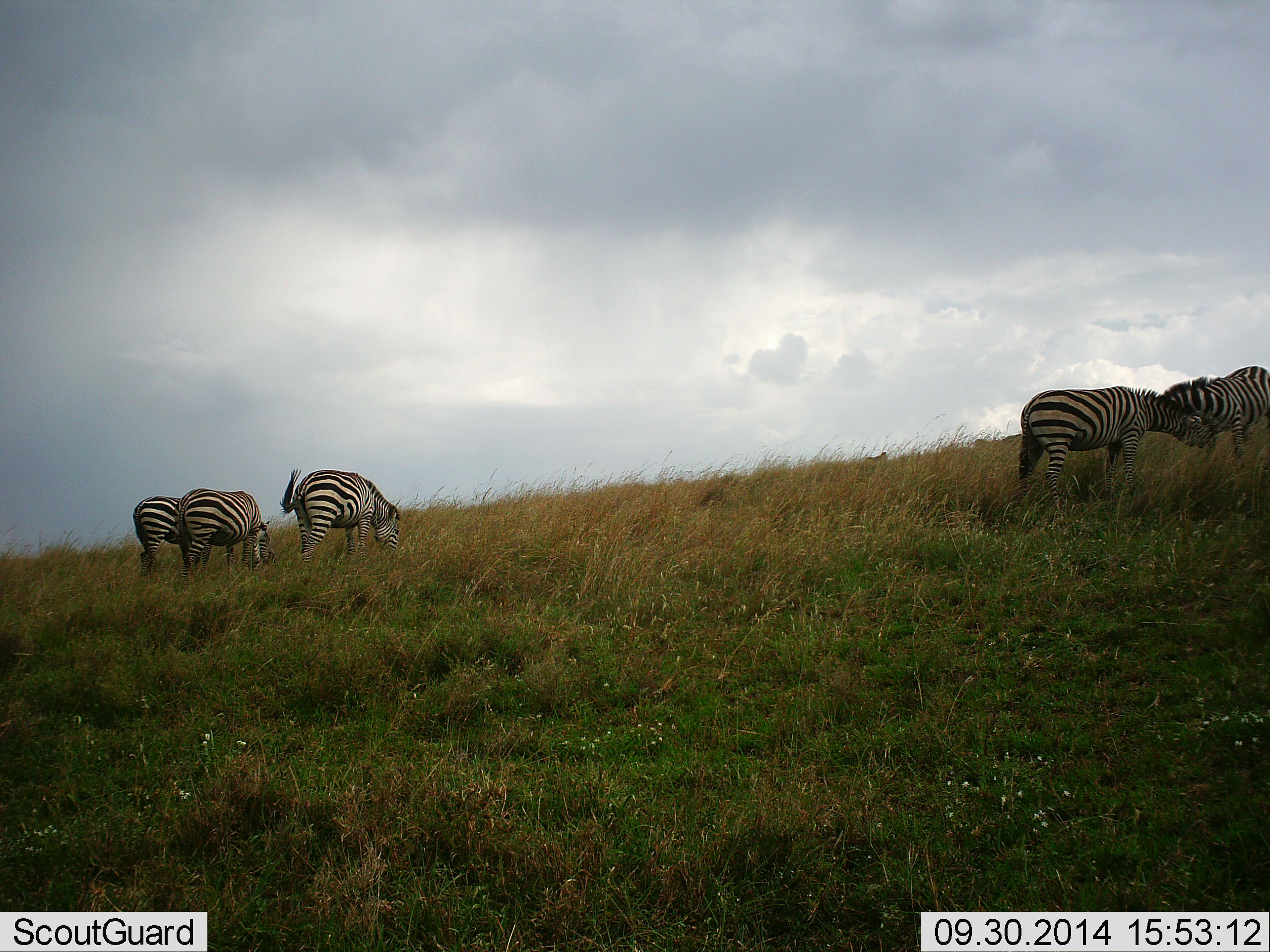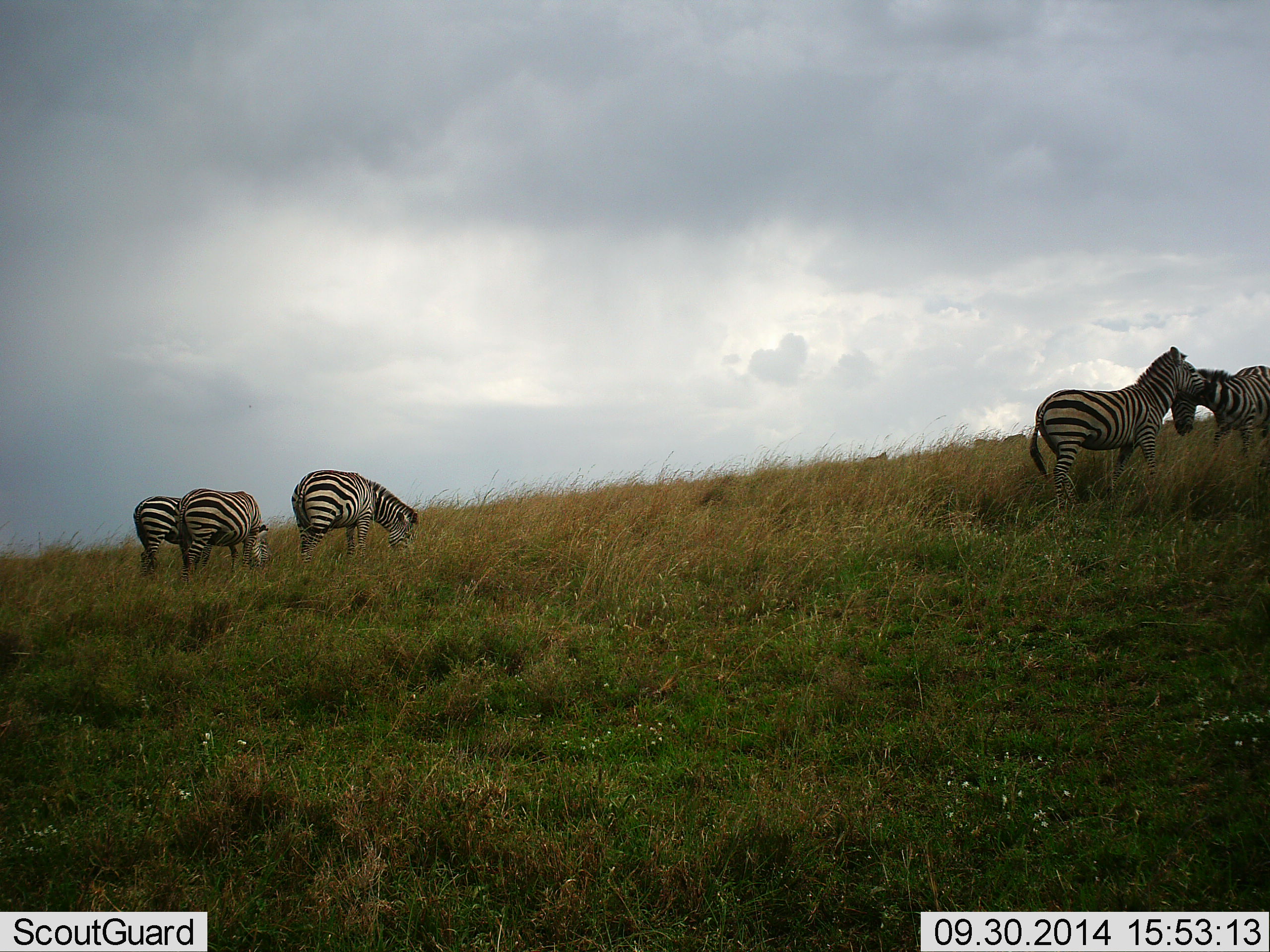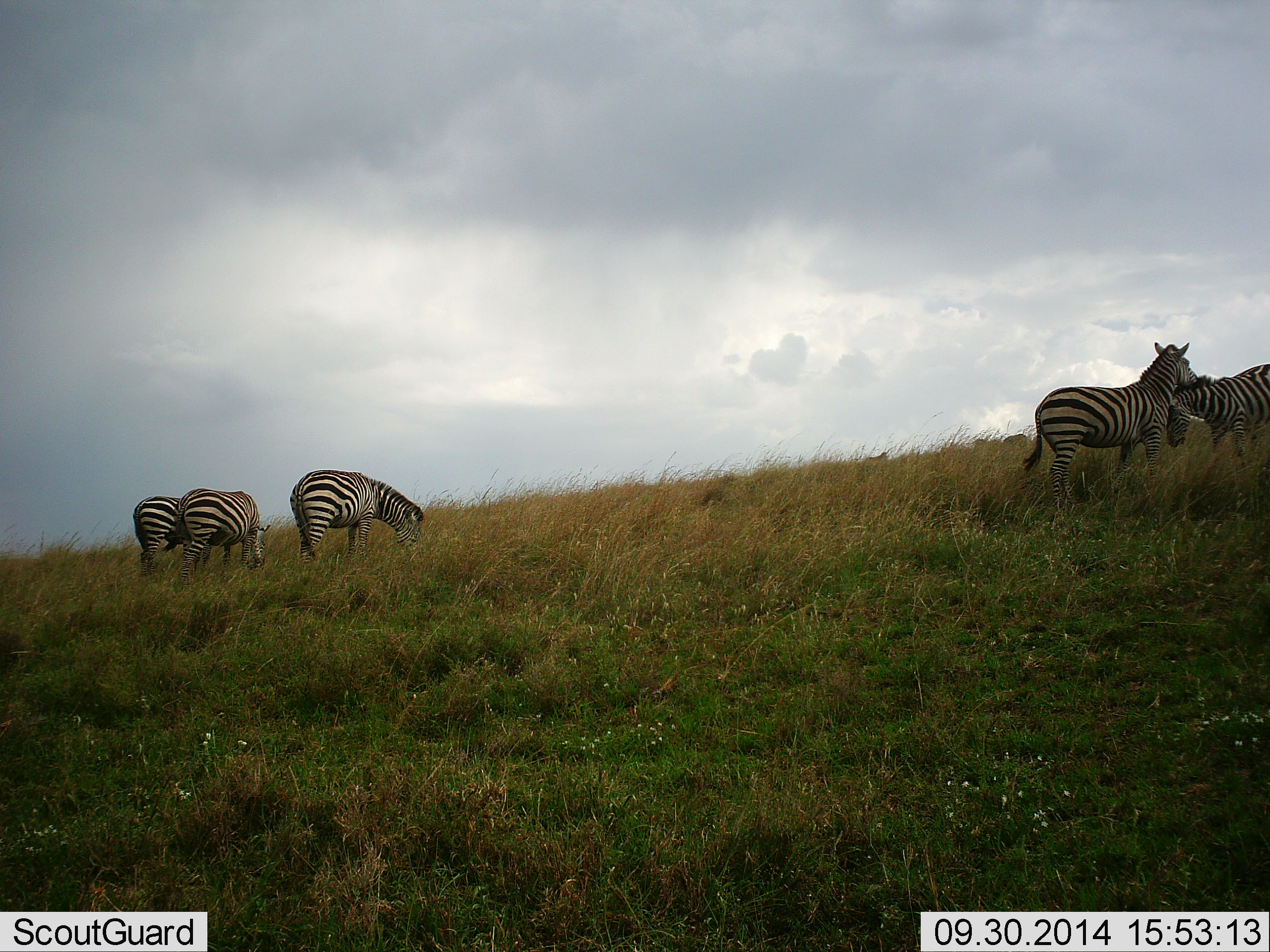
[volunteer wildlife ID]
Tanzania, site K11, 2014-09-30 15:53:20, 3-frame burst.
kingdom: Animalia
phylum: Chordata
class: Mammalia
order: Perissodactyla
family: Equidae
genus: Equus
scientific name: Equus quagga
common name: plains zebra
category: zebra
Zebra (plains zebra) (Equus quagga), count 5. Behavior (volunteer vote fractions): standing 30%, resting 0%, moving 10%, interacting 70%. Young present (vote fraction): 0%. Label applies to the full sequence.